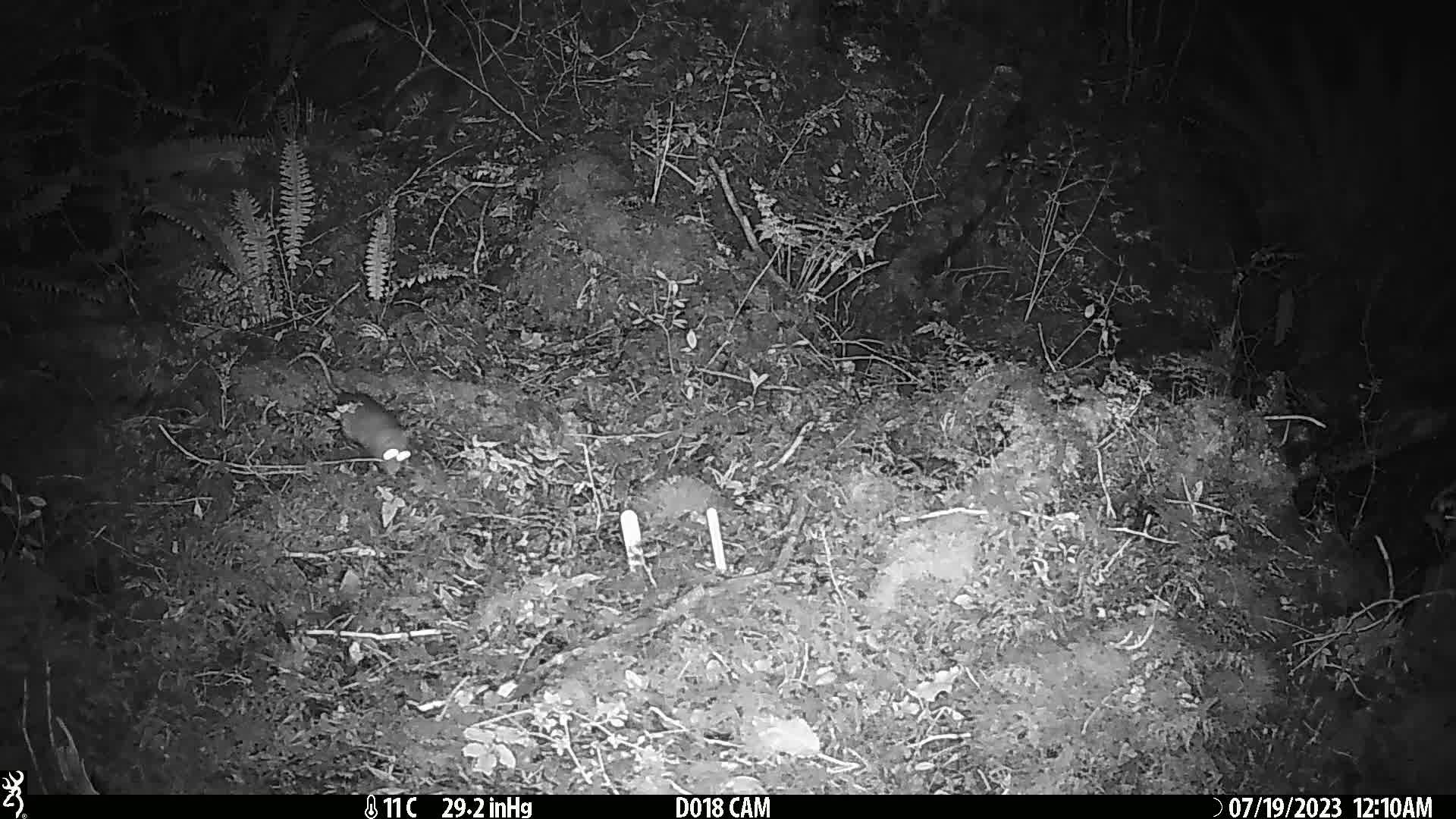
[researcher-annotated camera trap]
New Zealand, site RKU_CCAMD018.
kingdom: Animalia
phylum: Chordata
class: Mammalia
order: Rodentia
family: Muridae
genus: Rattus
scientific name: Rattus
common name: rat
Rat (Rattus).